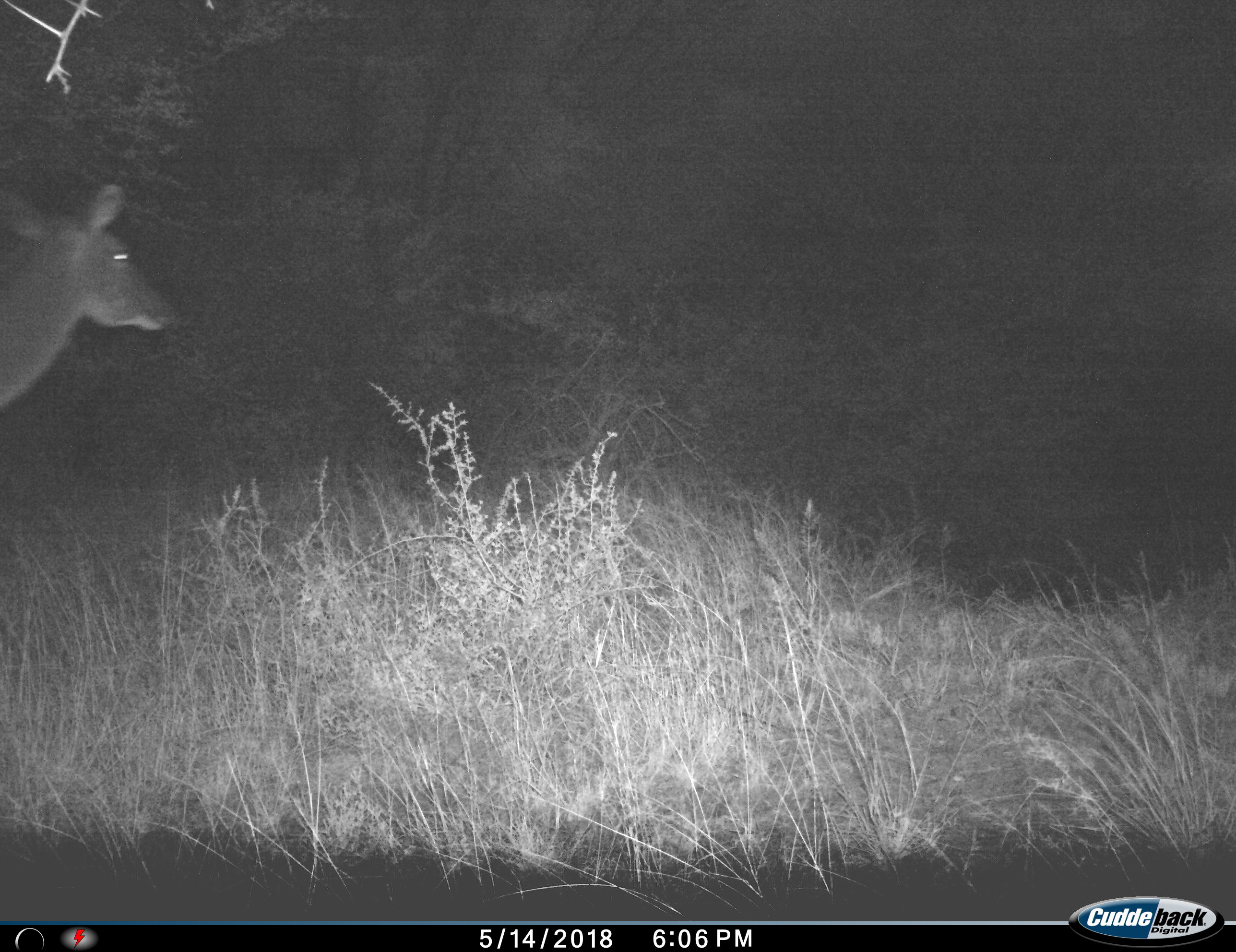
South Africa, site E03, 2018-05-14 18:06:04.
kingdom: Animalia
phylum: Chordata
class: Mammalia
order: Artiodactyla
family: Bovidae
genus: Tragelaphus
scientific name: Tragelaphus strepsiceros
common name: greater kudu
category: kudu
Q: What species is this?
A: Kudu (greater kudu) (Tragelaphus strepsiceros).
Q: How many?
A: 1.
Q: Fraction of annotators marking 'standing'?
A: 14%.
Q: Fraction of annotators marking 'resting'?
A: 0%.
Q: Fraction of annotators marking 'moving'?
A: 86%.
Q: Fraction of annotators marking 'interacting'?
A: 0%.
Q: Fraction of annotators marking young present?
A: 0%.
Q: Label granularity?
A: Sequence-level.